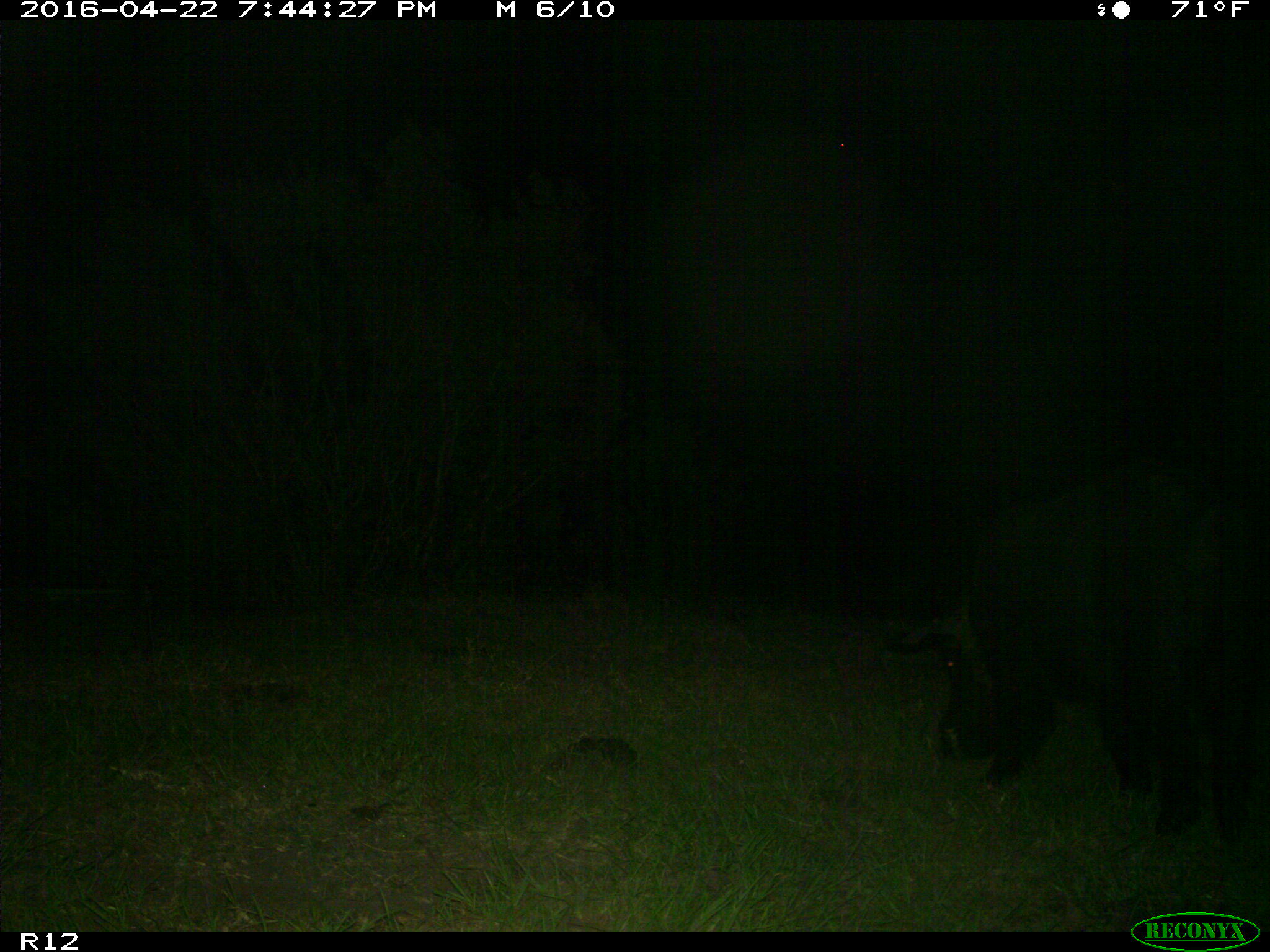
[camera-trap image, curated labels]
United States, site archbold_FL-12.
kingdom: Animalia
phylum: Chordata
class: Mammalia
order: Artiodactyla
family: Suidae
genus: Sus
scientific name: Sus scrofa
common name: wild boar